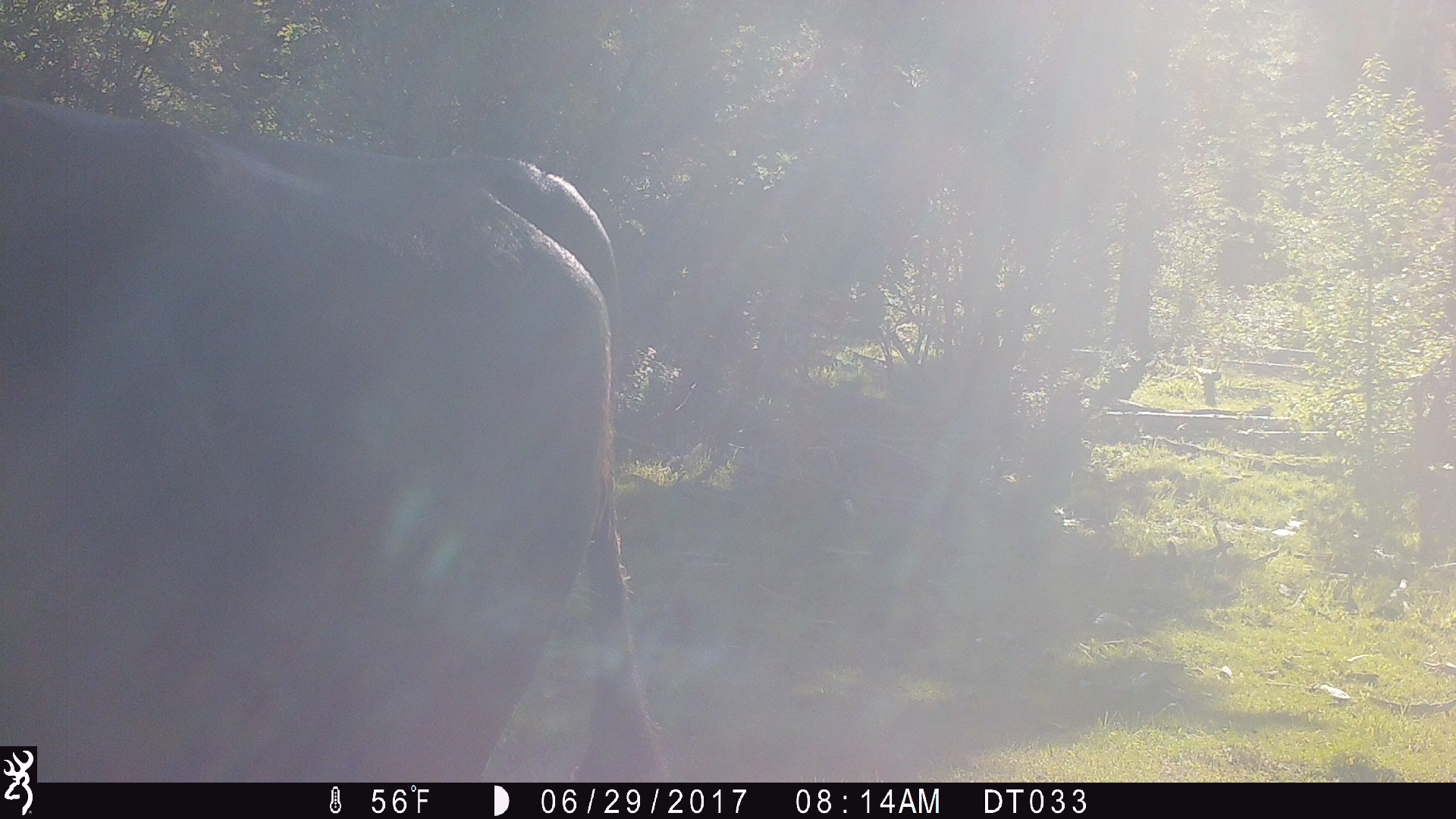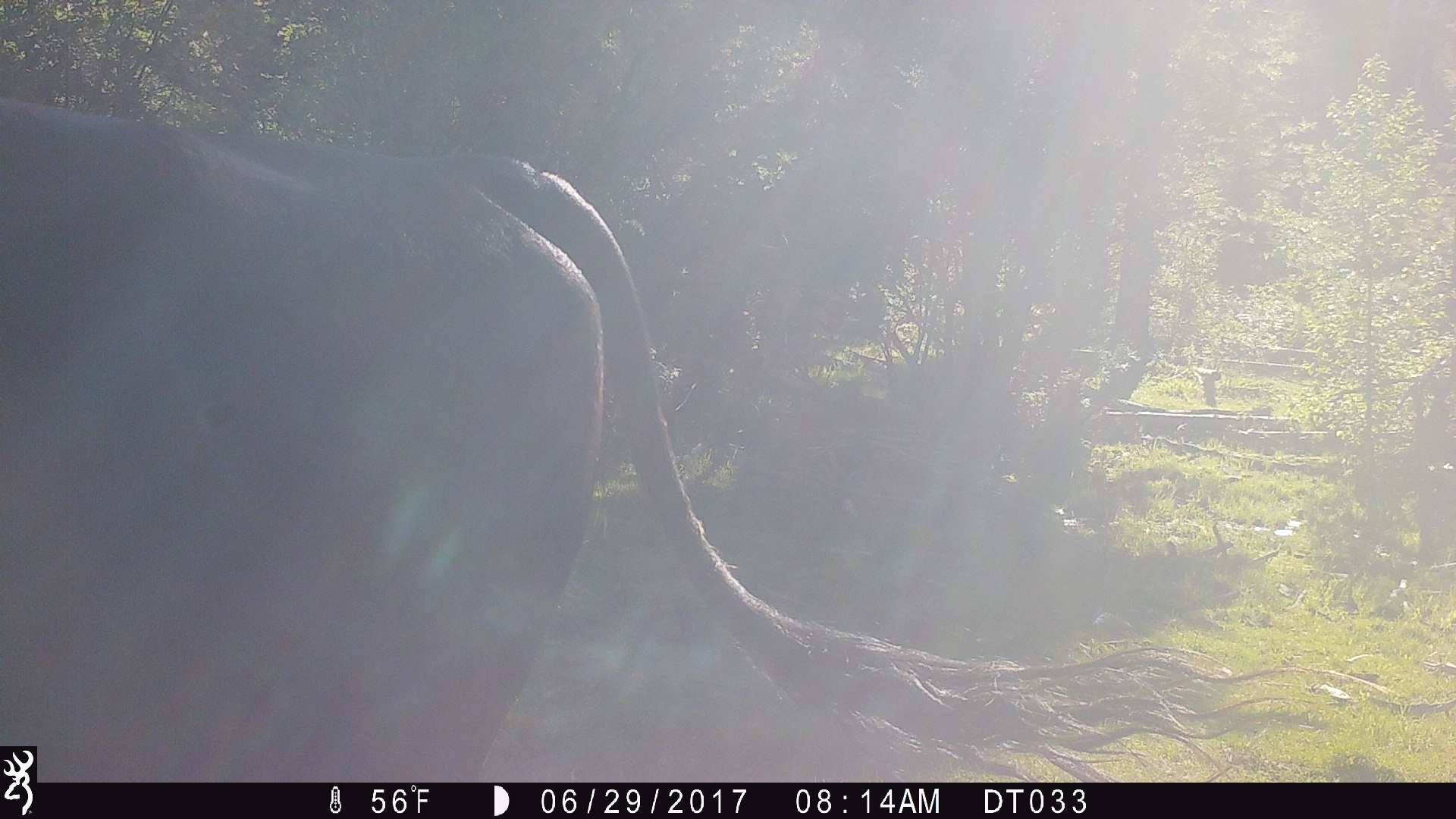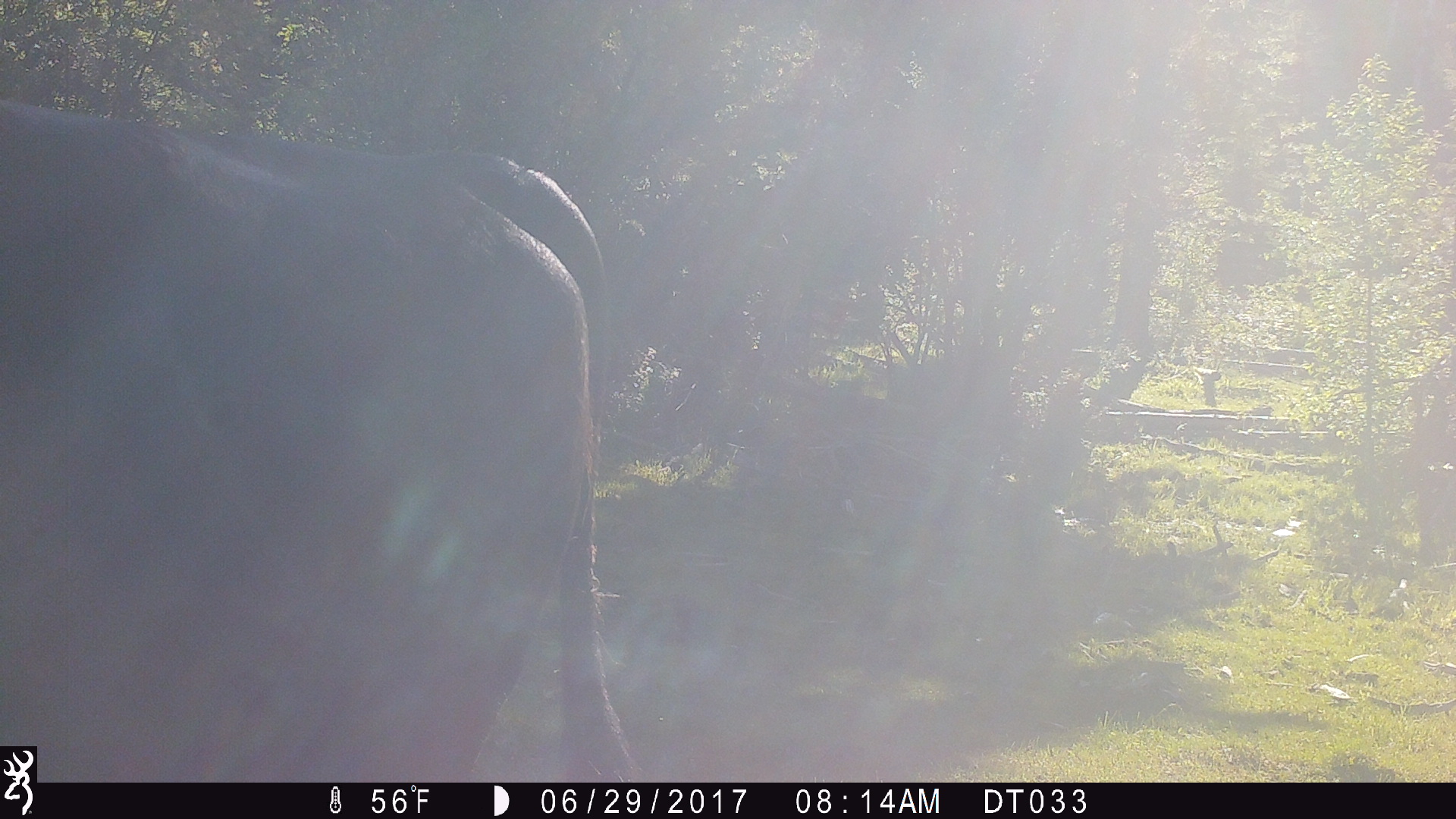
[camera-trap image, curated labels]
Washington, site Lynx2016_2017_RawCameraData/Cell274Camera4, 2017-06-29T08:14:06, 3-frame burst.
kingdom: Animalia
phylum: Chordata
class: Mammalia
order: Artiodactyla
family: Bovidae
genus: Bos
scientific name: Bos taurus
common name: domestic cattle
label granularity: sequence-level